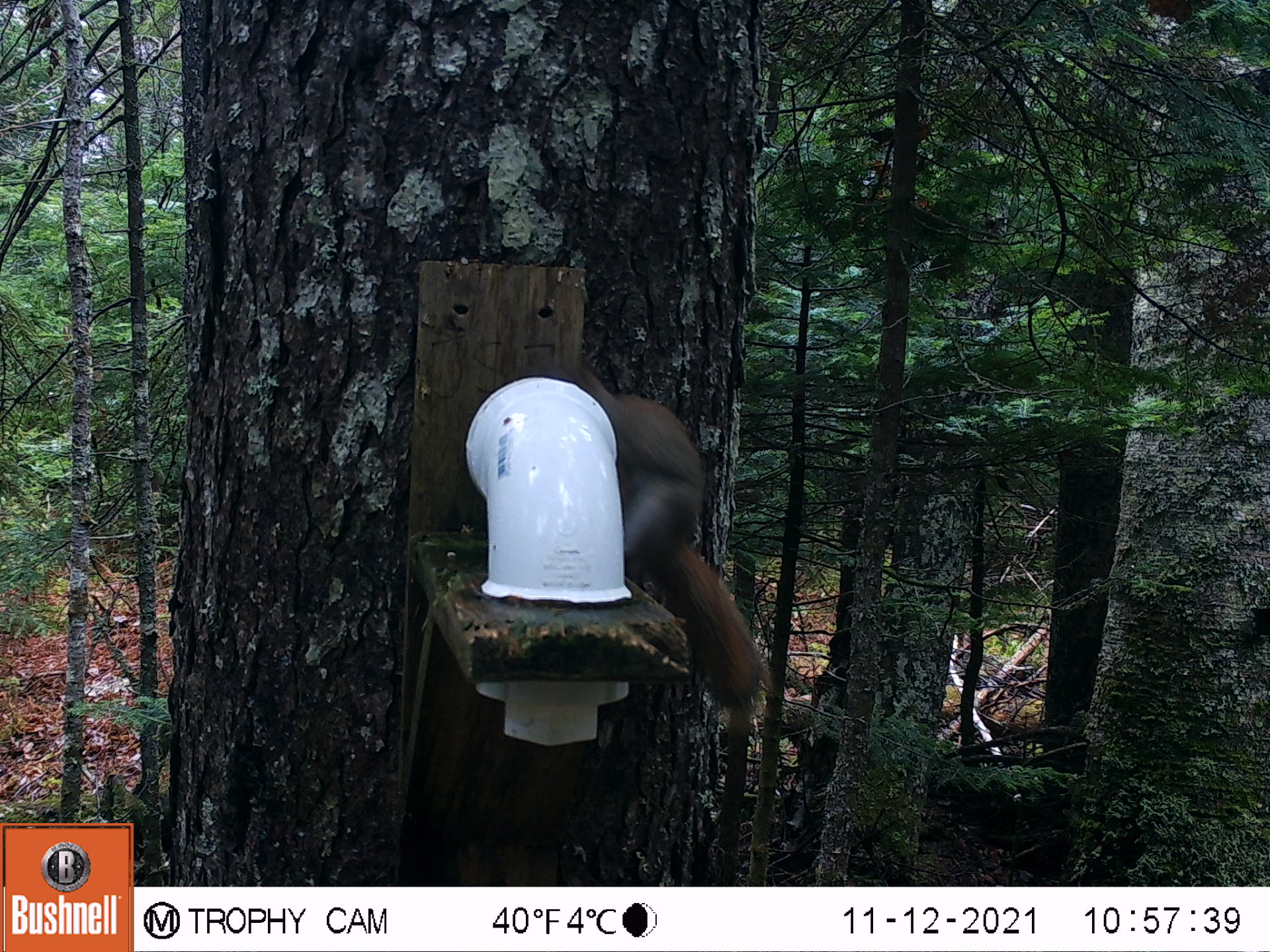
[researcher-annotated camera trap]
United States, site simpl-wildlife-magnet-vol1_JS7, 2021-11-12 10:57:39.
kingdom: Animalia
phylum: Chordata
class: Mammalia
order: Rodentia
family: Sciuridae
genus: Tamiasciurus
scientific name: Tamiasciurus hudsonicus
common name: red squirrel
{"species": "red squirrel (Tamiasciurus hudsonicus)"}